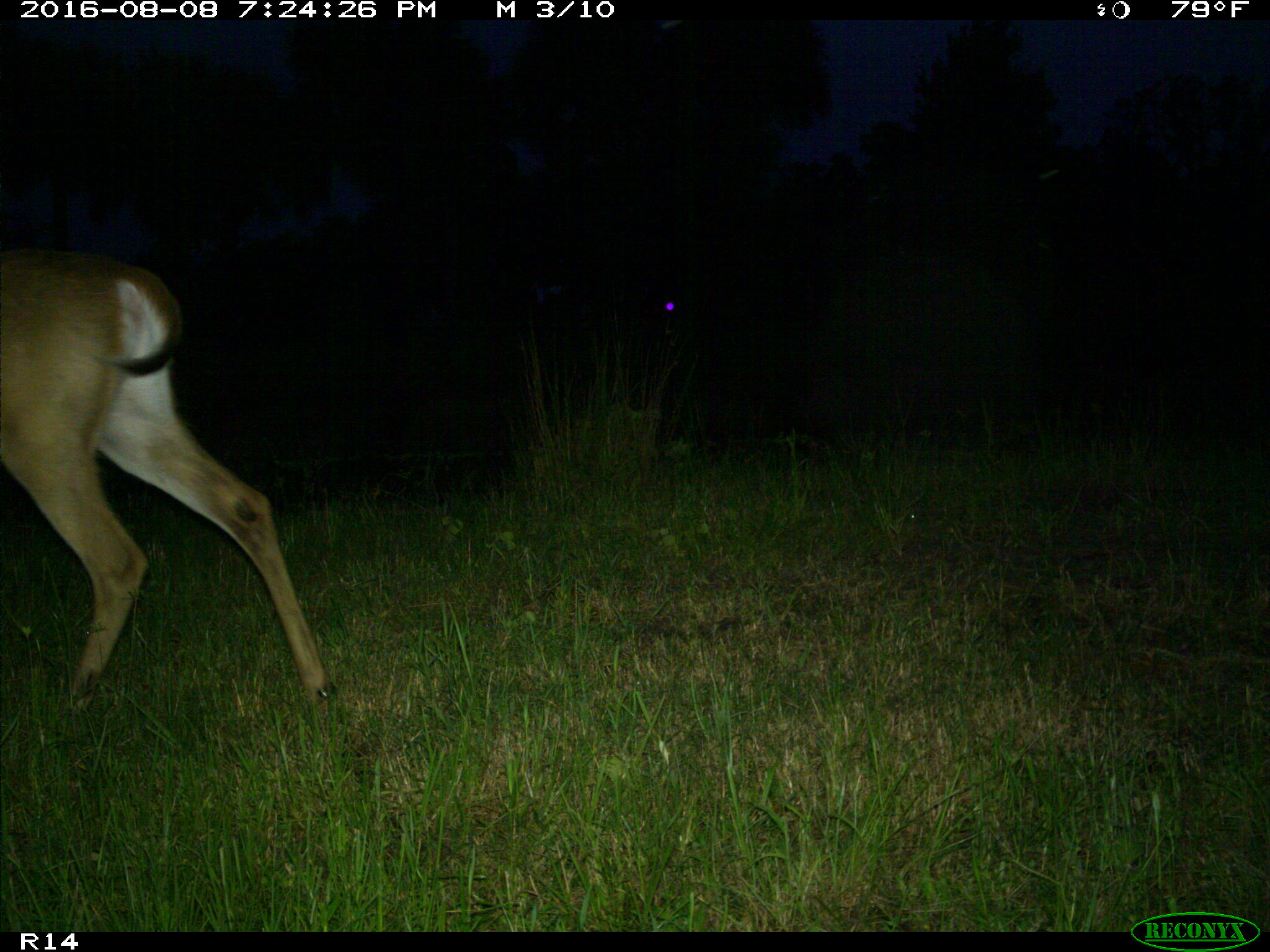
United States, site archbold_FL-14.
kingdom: Animalia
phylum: Chordata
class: Mammalia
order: Artiodactyla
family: Cervidae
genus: Odocoileus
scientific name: Odocoileus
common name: deer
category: unidentified deer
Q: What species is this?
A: Unidentified deer (deer) (Odocoileus).